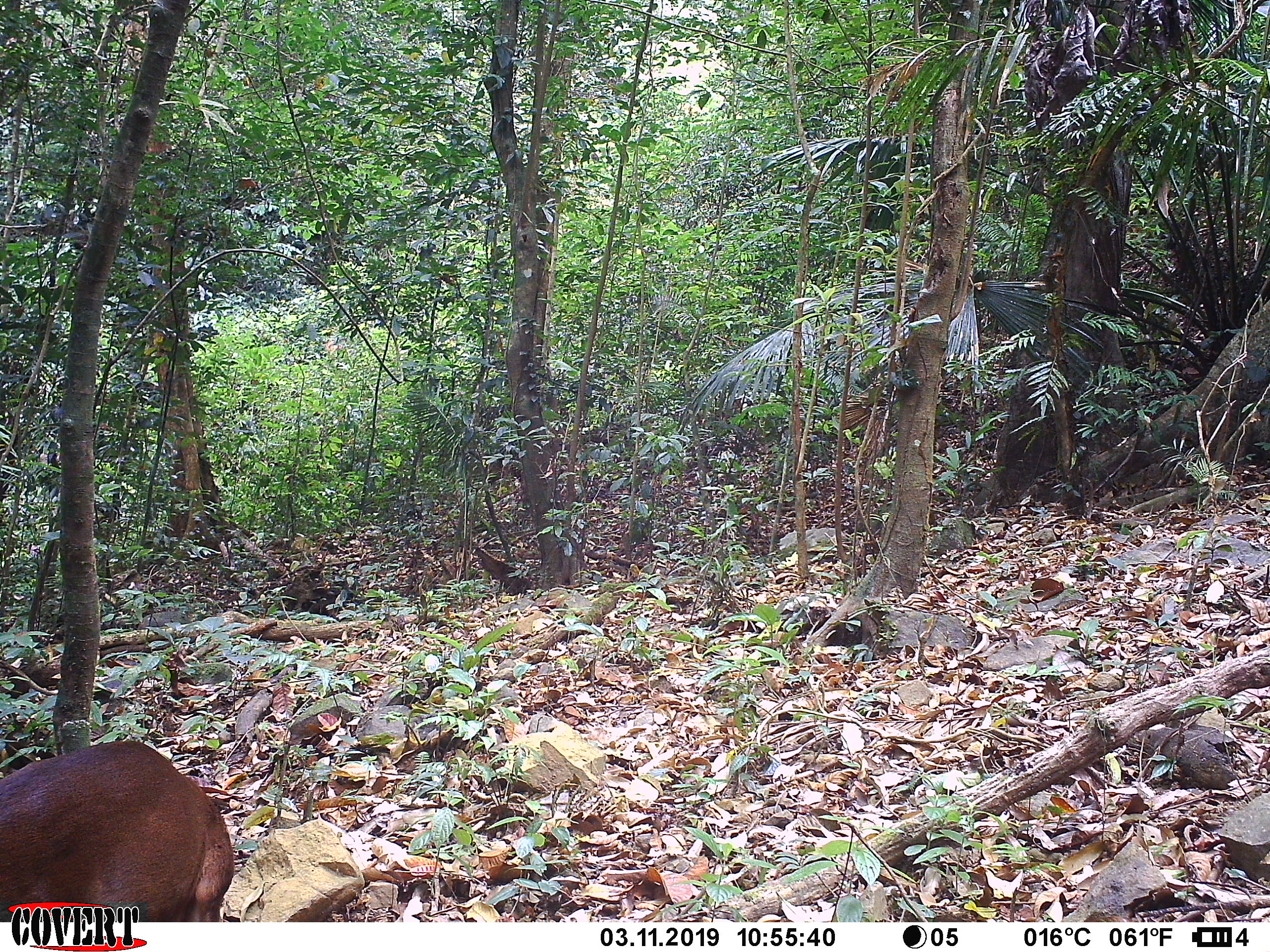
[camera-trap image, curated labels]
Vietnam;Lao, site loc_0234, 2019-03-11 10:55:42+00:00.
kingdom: Animalia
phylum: Chordata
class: Mammalia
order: Artiodactyla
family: Cervidae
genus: Muntiacus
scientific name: Muntiacus vuquangensis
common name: large-antlered muntjac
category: large antlered muntjac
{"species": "large antlered muntjac (large-antlered muntjac) (Muntiacus vuquangensis)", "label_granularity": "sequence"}